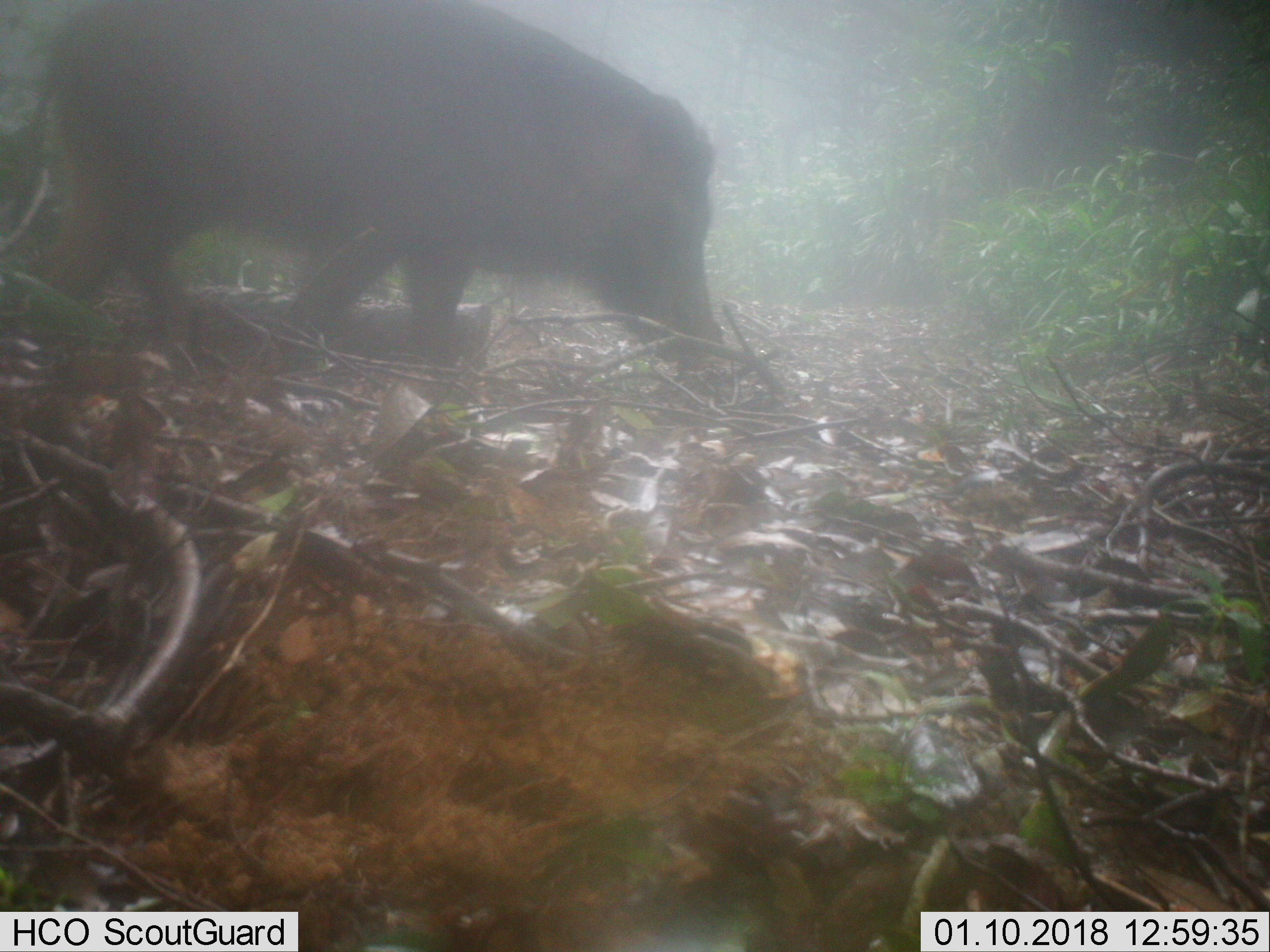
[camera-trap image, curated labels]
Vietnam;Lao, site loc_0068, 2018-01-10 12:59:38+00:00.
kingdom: Animalia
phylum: Chordata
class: Mammalia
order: Artiodactyla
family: Suidae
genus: Sus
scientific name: Sus scrofa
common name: eurasian wild pig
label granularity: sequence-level